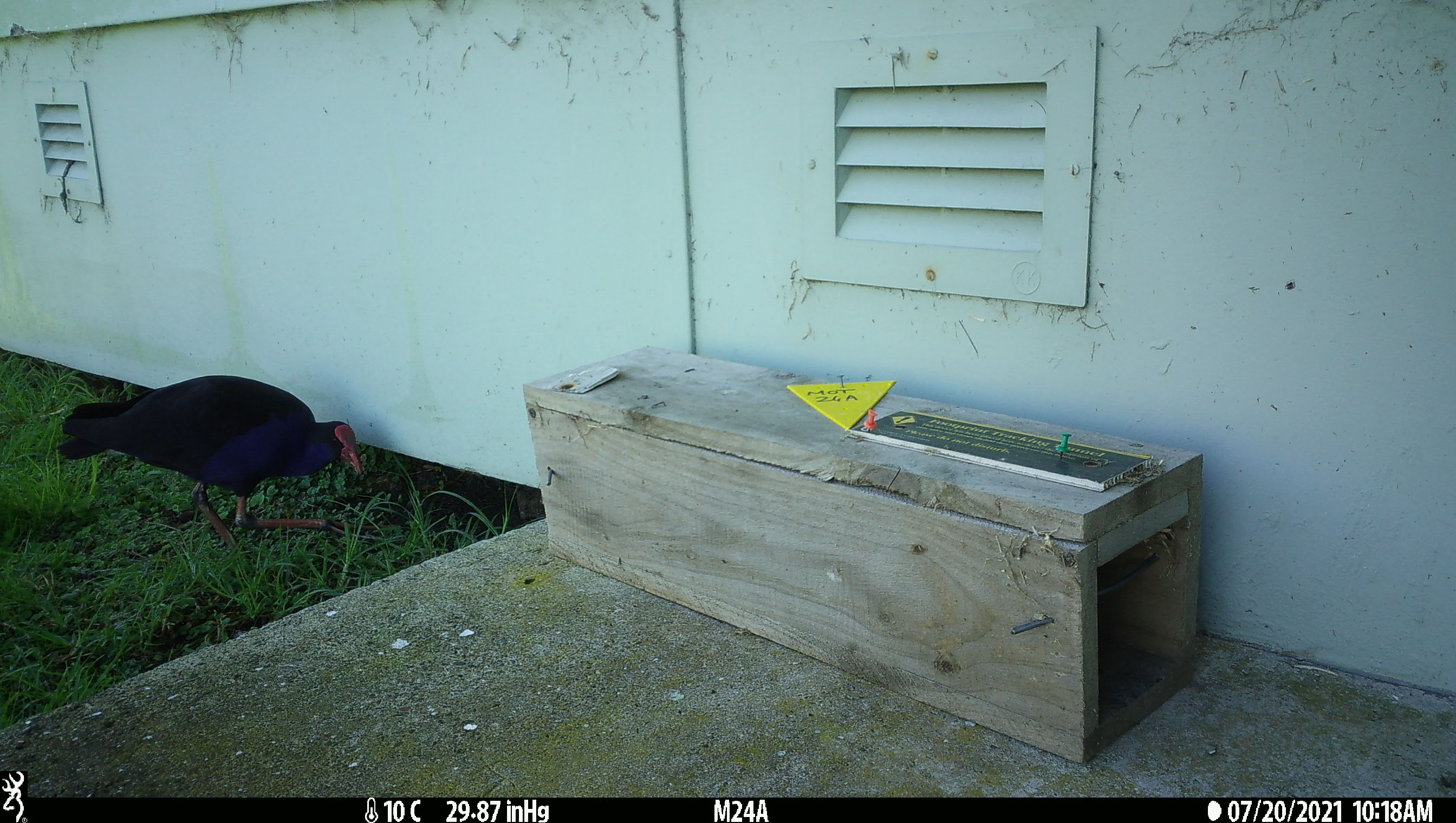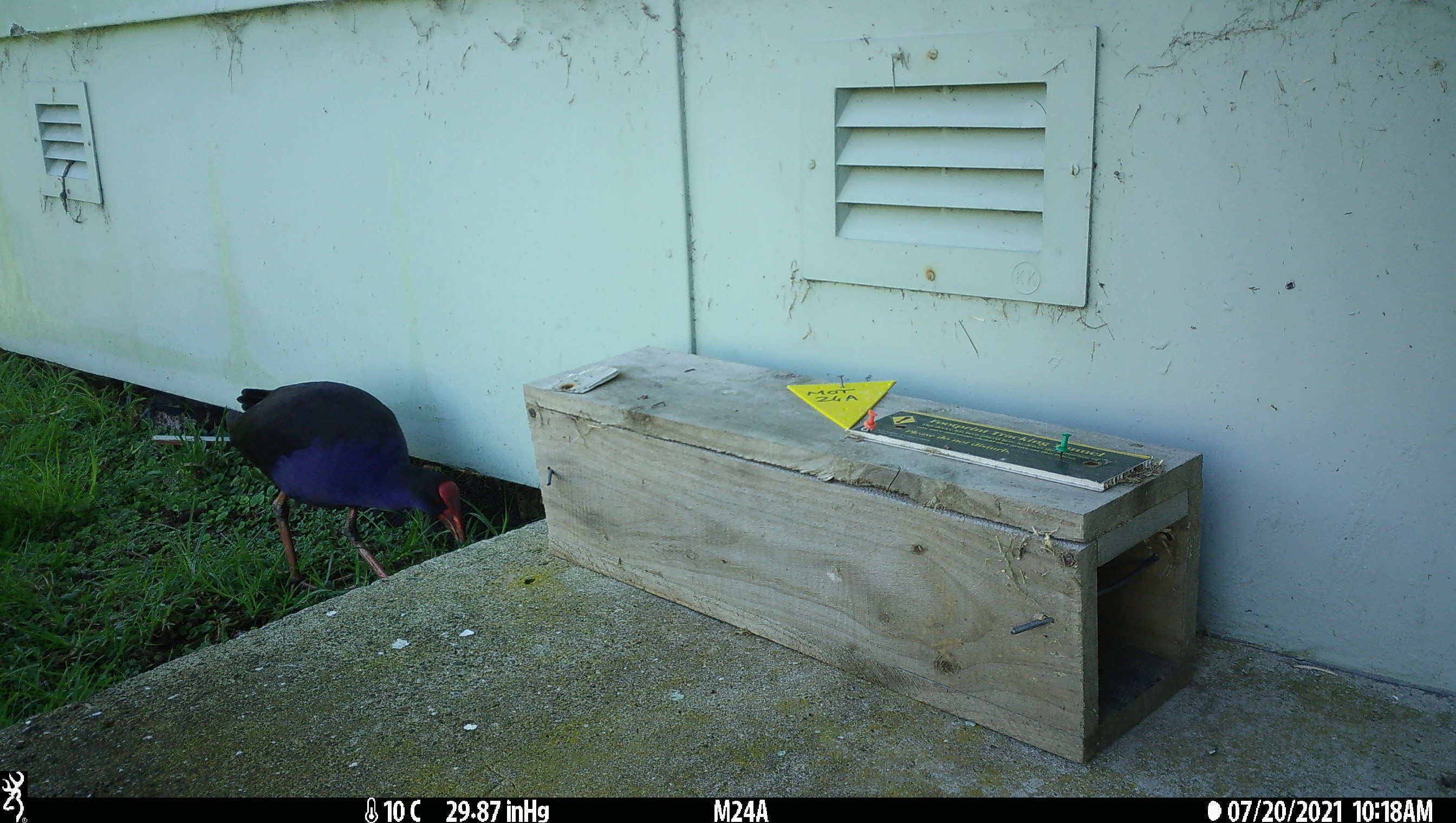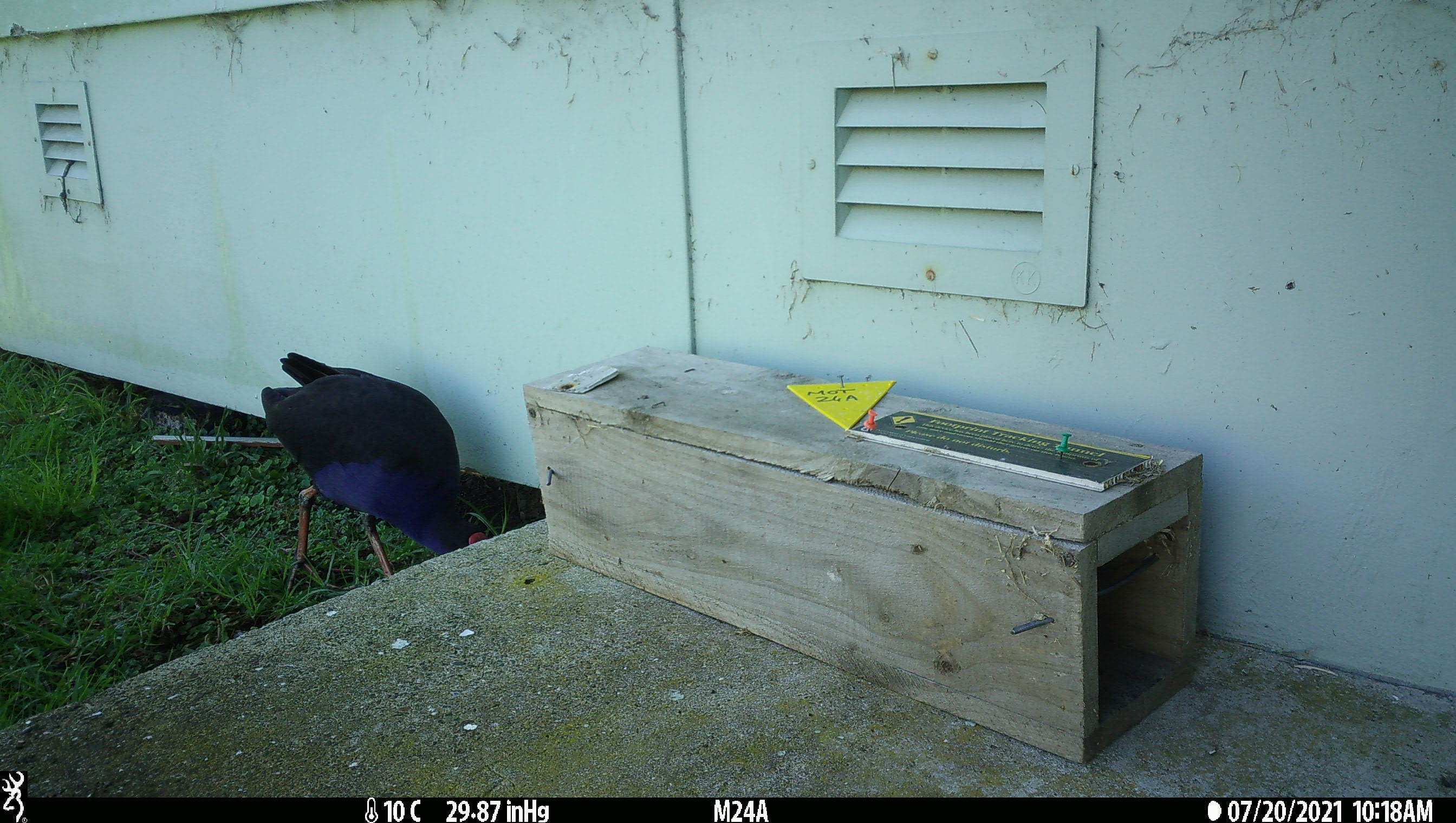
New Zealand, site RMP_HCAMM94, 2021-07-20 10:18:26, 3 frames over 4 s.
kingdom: Animalia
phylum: Chordata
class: Aves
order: Gruiformes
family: Rallidae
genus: Porphyrio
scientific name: Porphyrio melanotus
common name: australasian swamphen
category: pukeko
Pukeko (australasian swamphen) (Porphyrio melanotus).